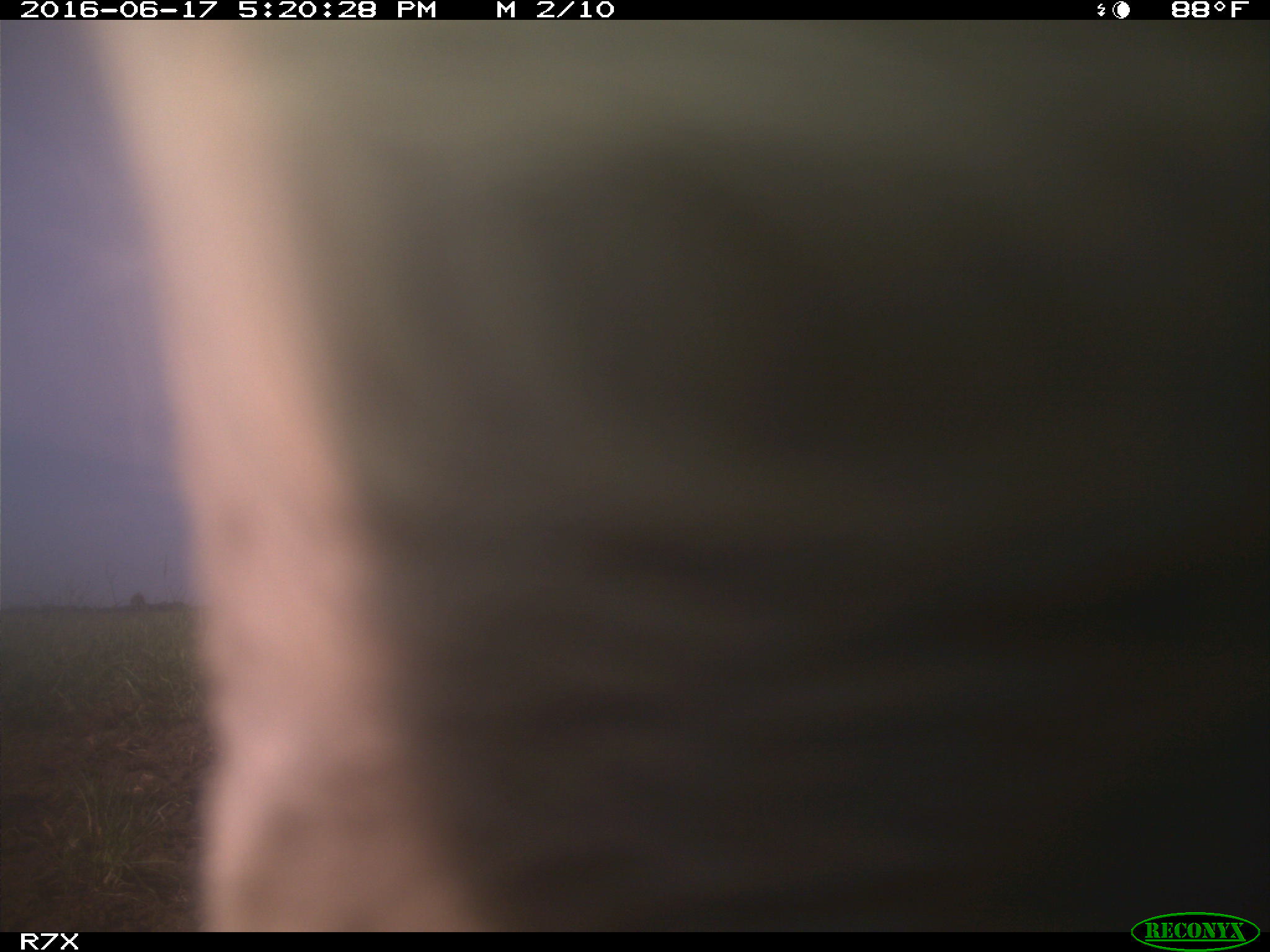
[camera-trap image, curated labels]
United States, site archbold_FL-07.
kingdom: Animalia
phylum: Chordata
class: Mammalia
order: Artiodactyla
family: Bovidae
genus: Bos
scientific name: Bos taurus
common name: domestic cow